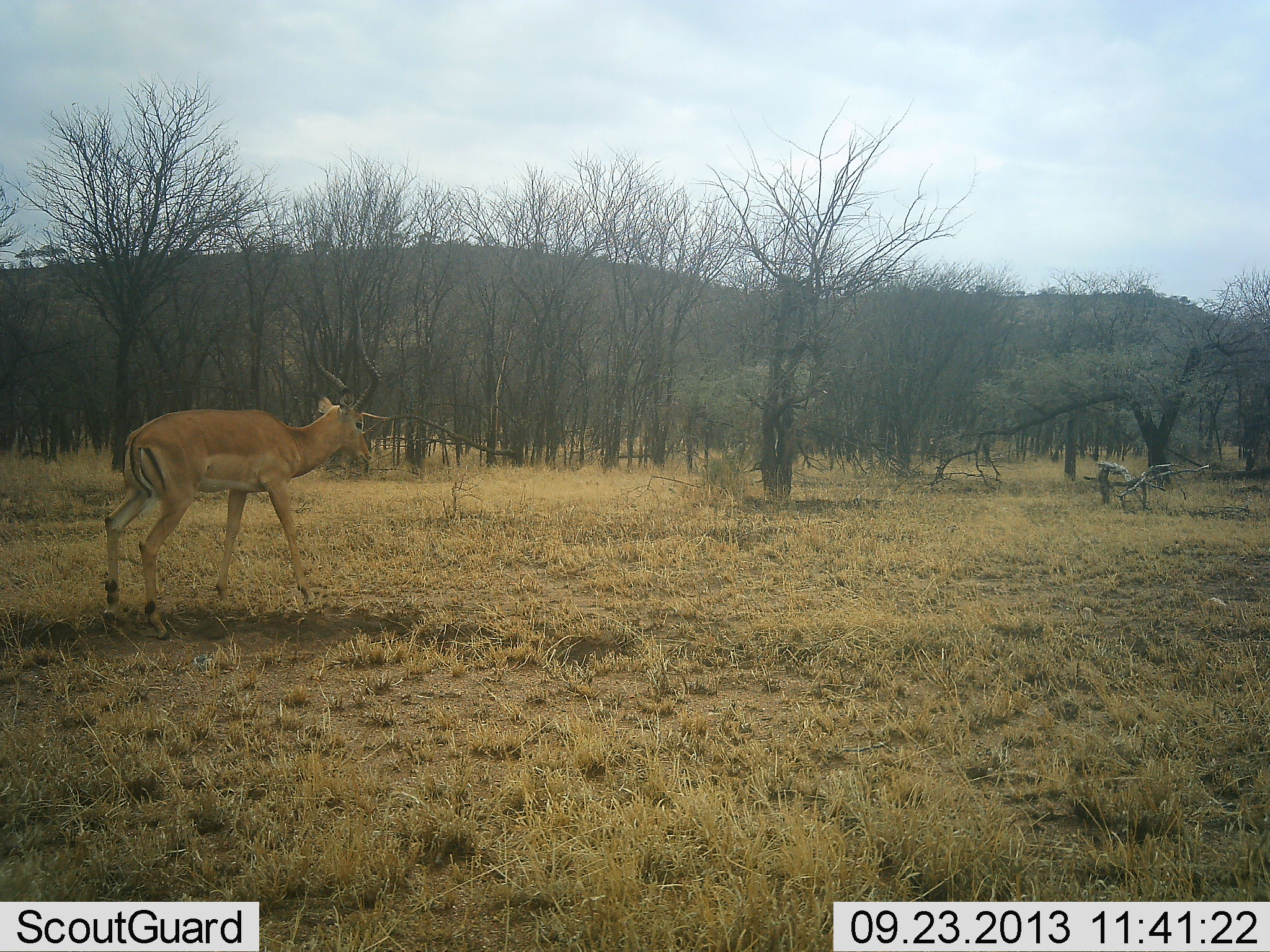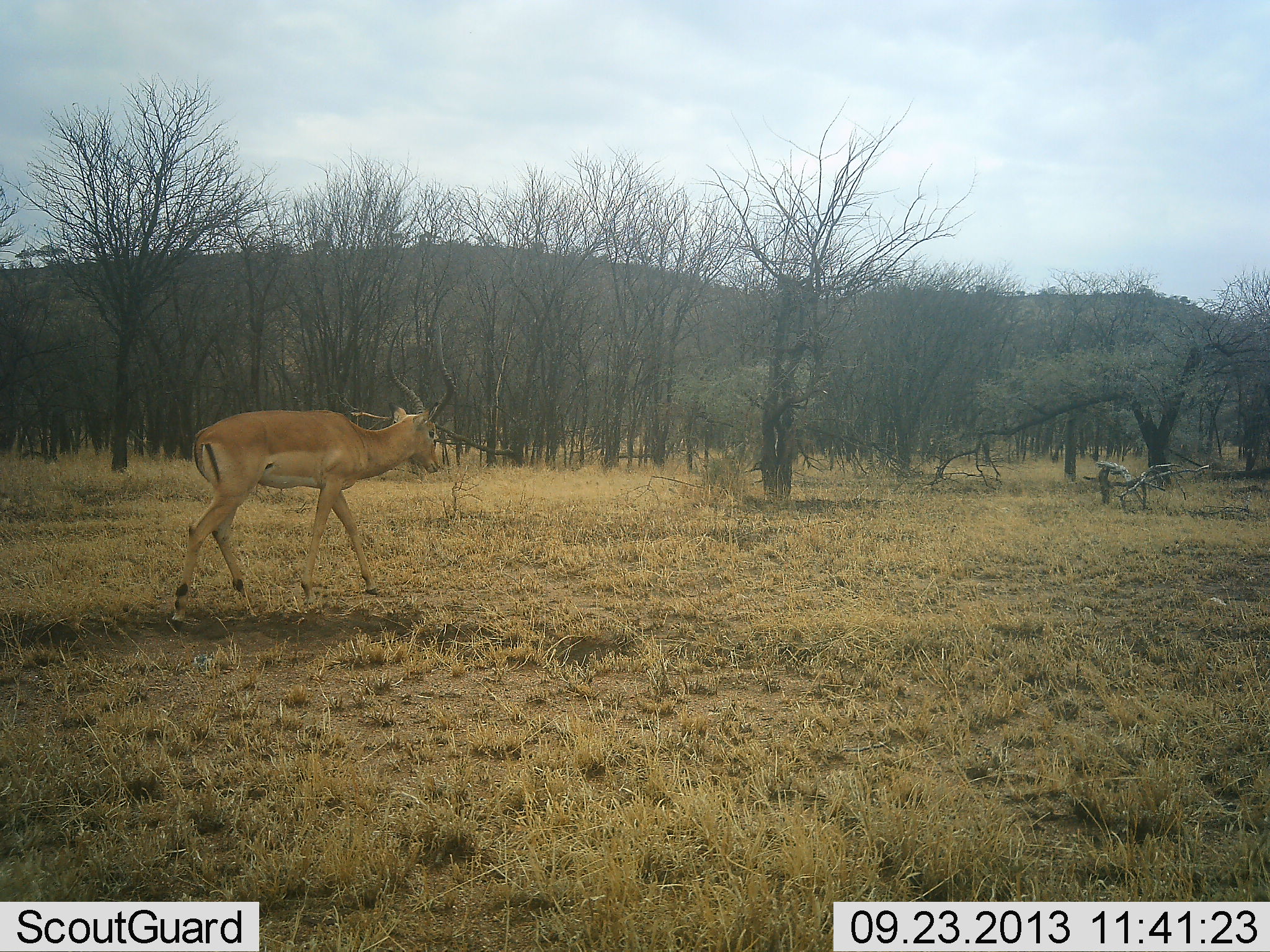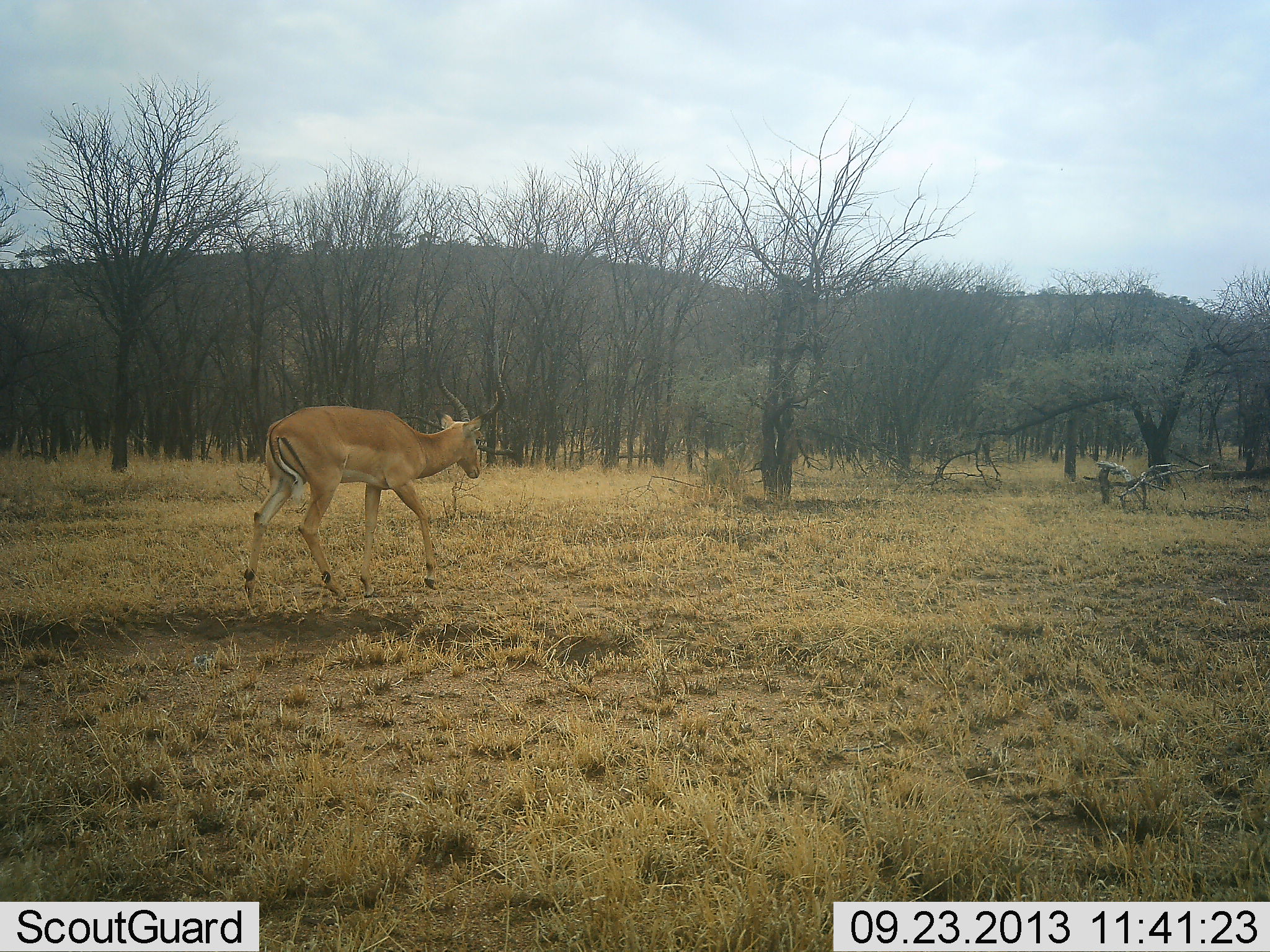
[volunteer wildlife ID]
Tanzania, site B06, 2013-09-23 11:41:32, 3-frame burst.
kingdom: Animalia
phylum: Chordata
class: Mammalia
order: Artiodactyla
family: Bovidae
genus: Aepyceros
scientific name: Aepyceros melampus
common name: impala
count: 1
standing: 0%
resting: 0%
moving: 100%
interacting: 0%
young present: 0%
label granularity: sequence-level